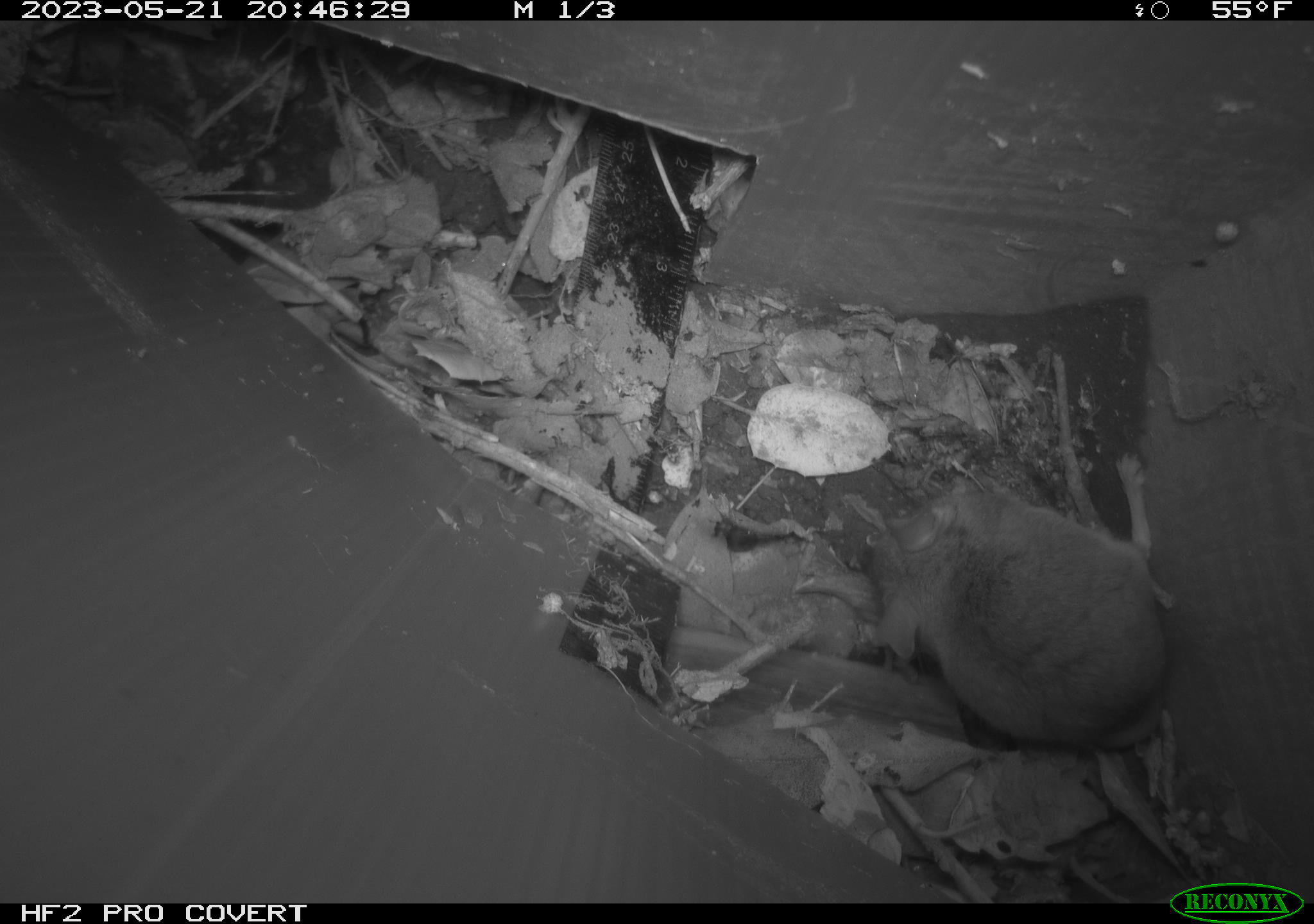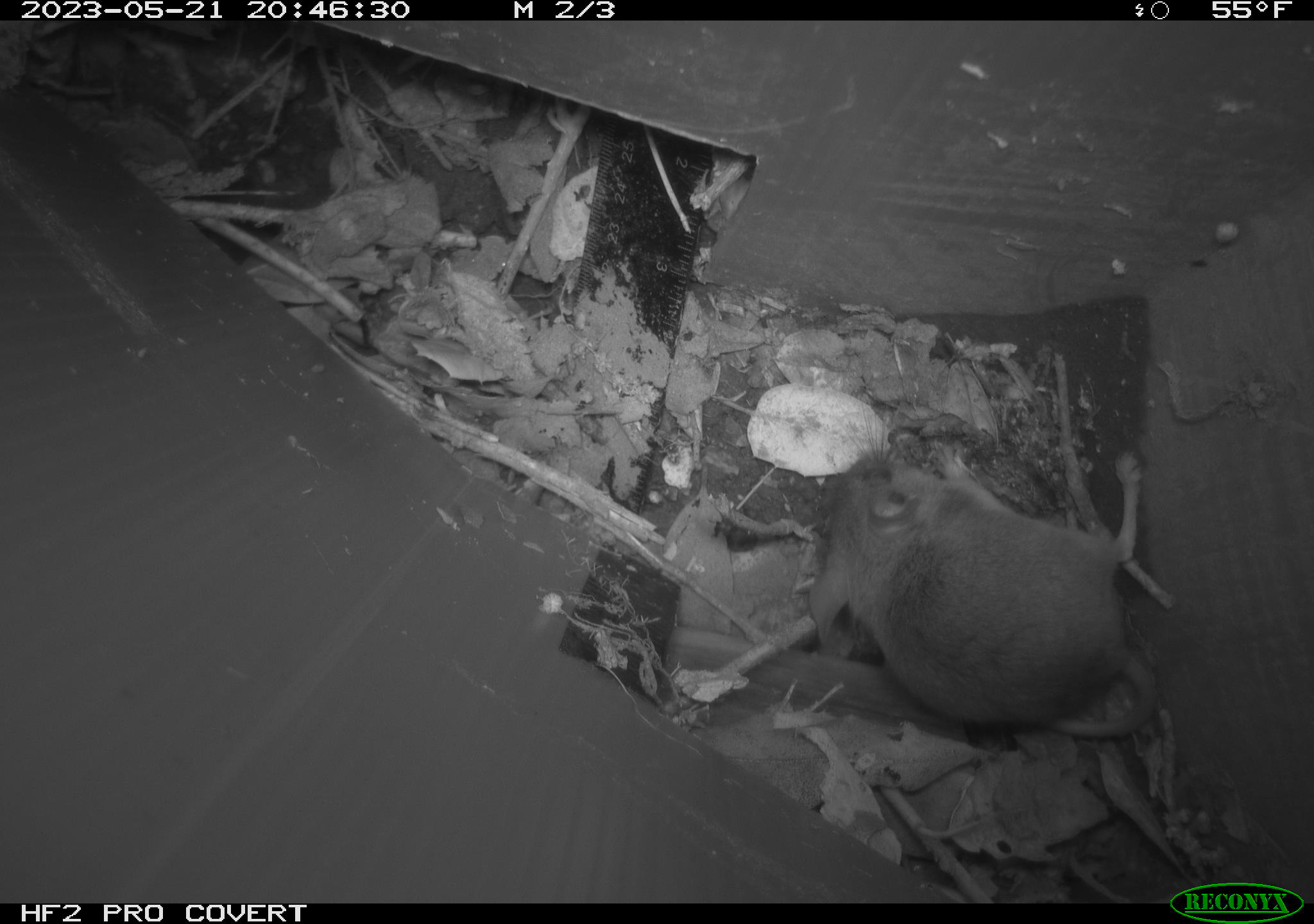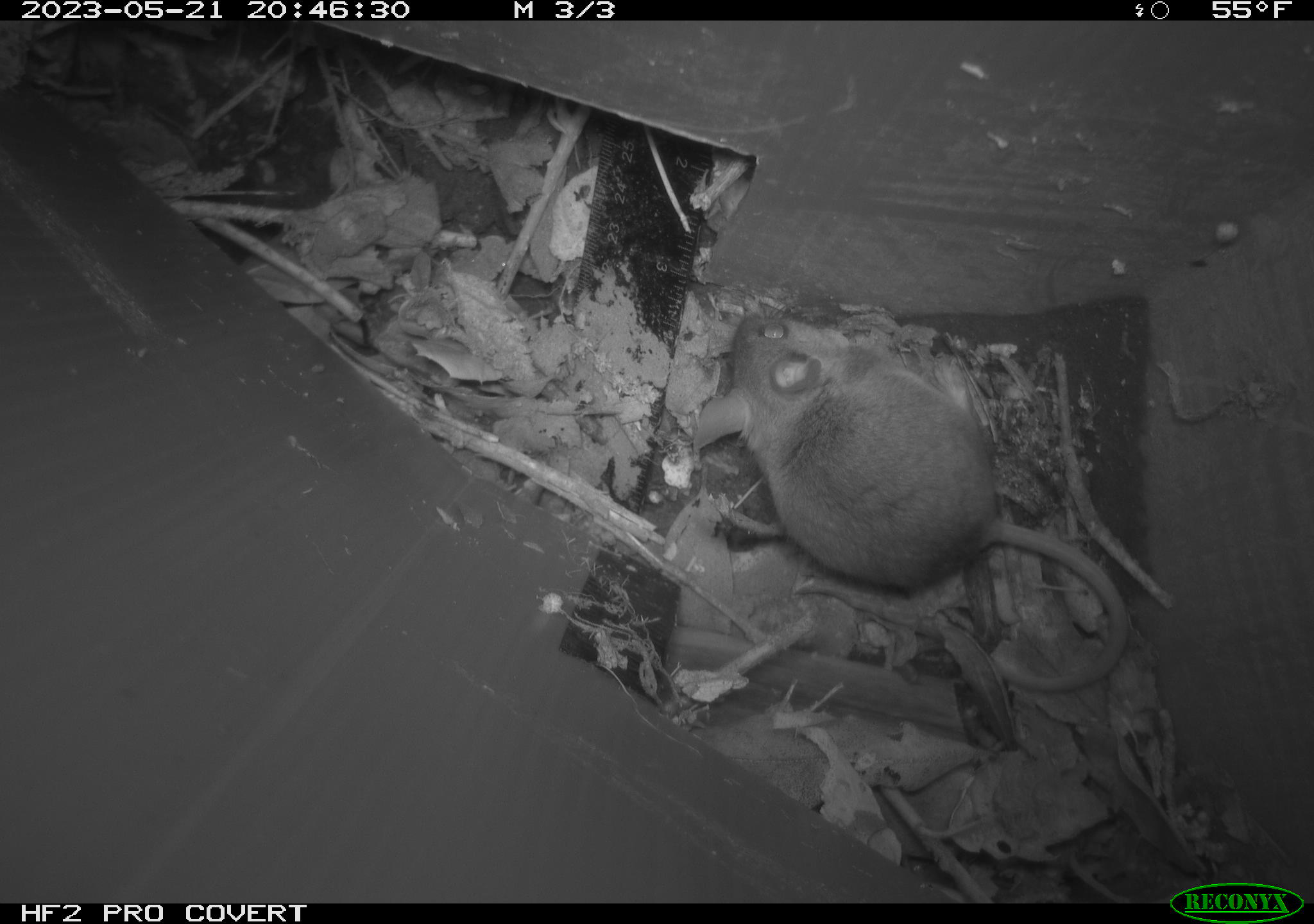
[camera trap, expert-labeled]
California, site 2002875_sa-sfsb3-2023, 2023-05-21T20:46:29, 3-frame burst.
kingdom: Animalia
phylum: Chordata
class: Mammalia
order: Rodentia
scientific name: Rodentia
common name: mouse species